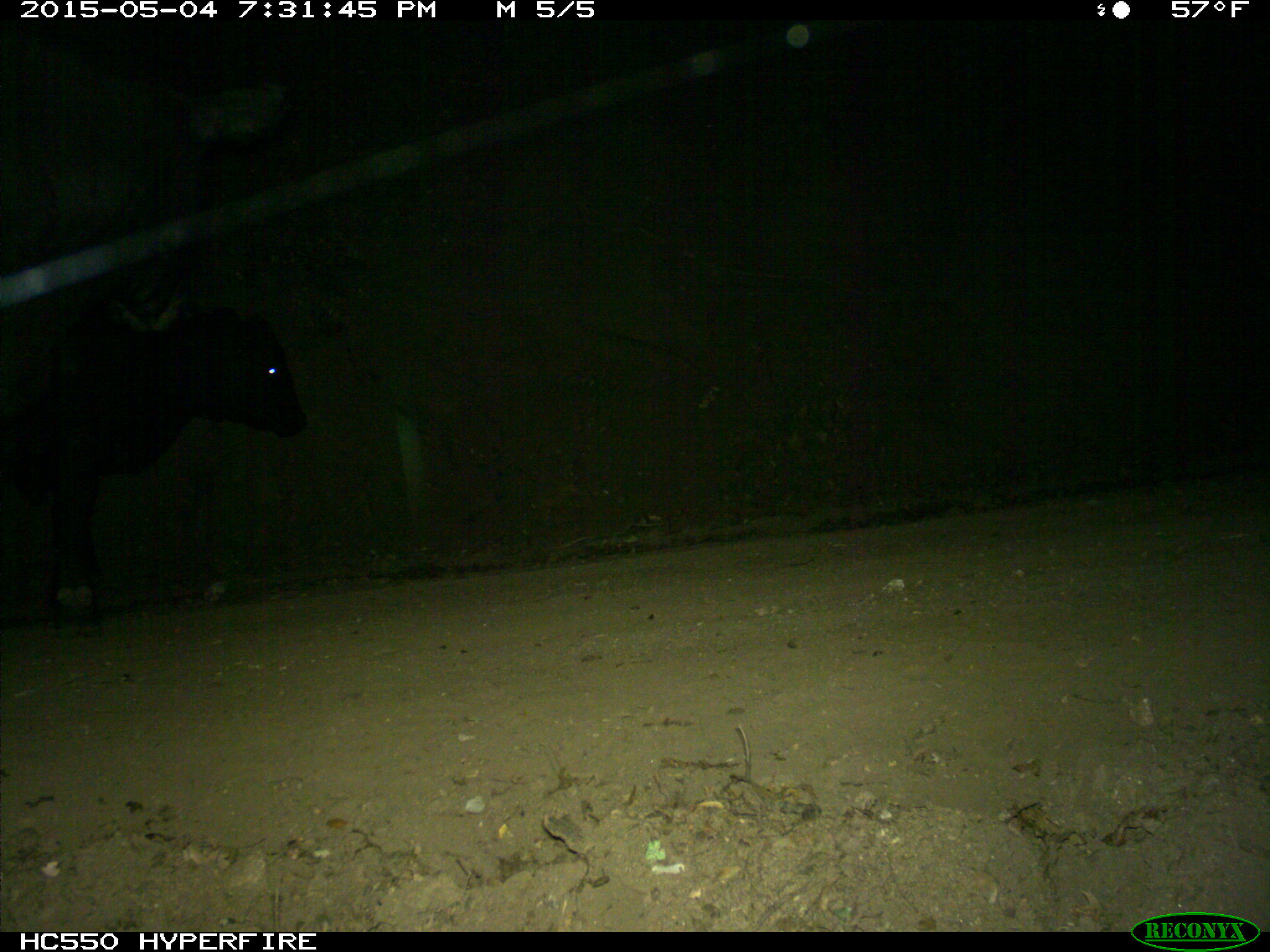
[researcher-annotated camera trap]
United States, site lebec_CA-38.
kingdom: Animalia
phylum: Chordata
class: Mammalia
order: Artiodactyla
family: Bovidae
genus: Bos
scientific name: Bos taurus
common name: domestic cow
Bos taurus (domestic cow).